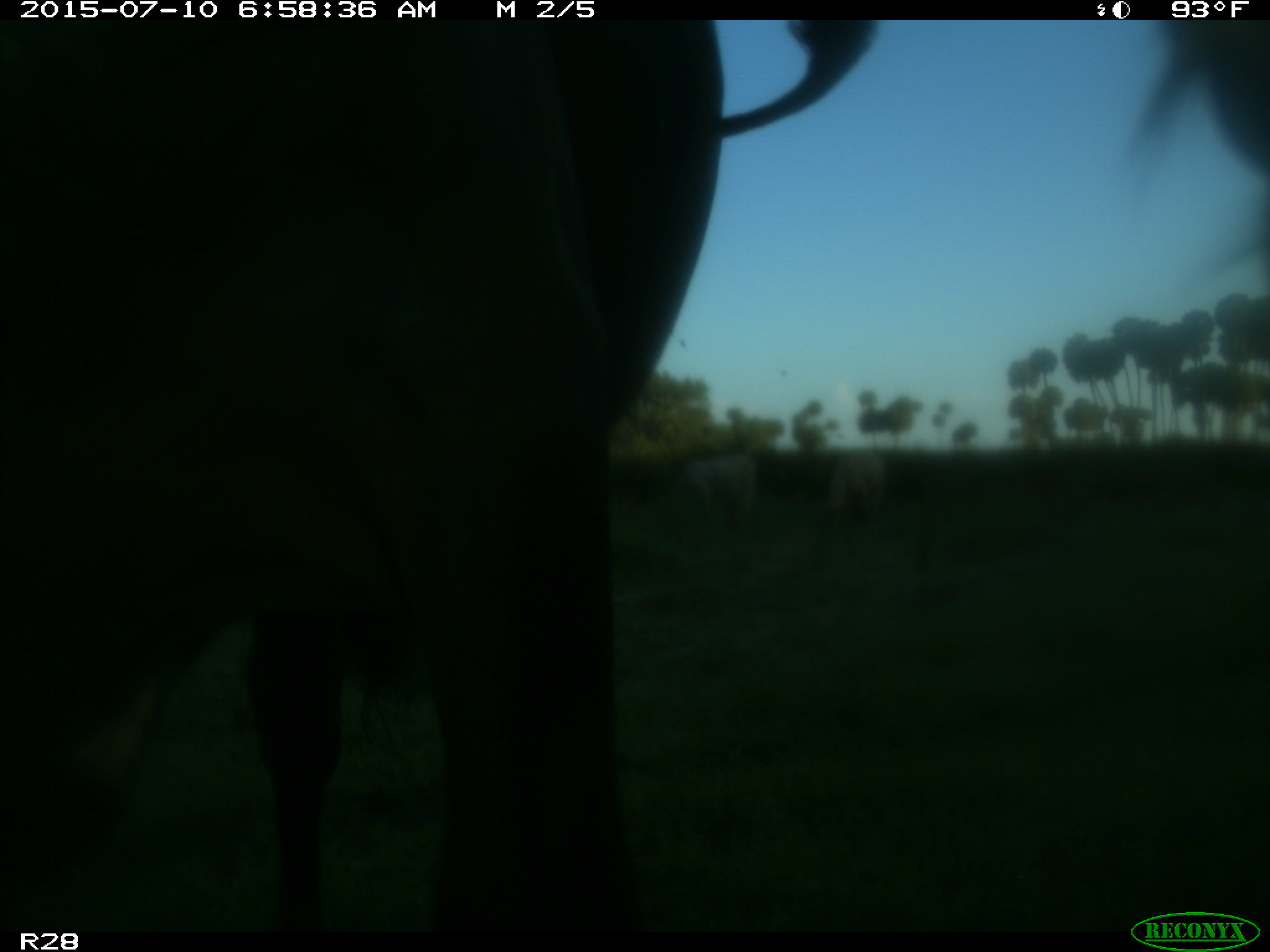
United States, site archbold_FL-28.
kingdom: Animalia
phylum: Chordata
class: Mammalia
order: Artiodactyla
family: Bovidae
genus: Bos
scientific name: Bos taurus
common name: domestic cow